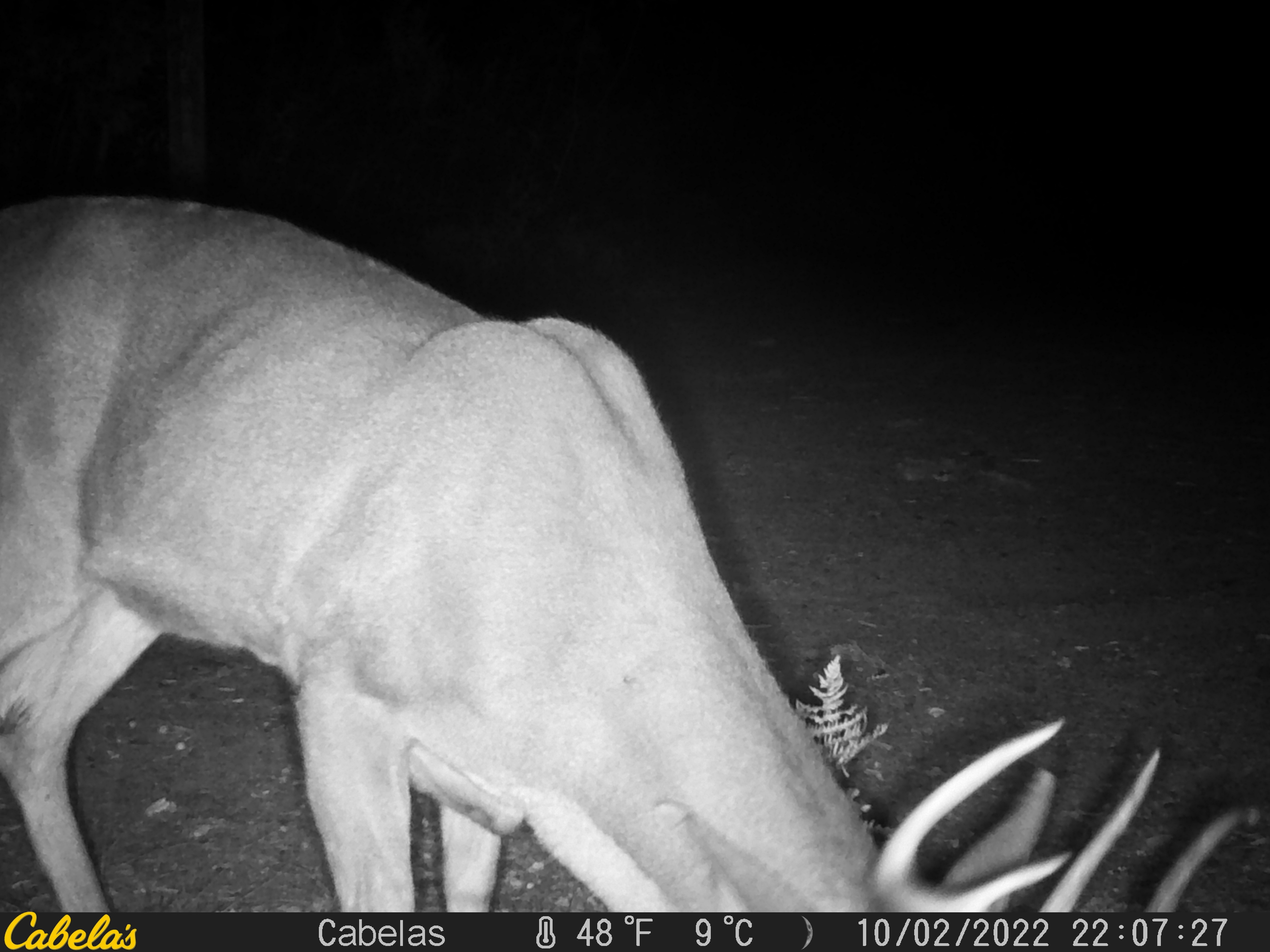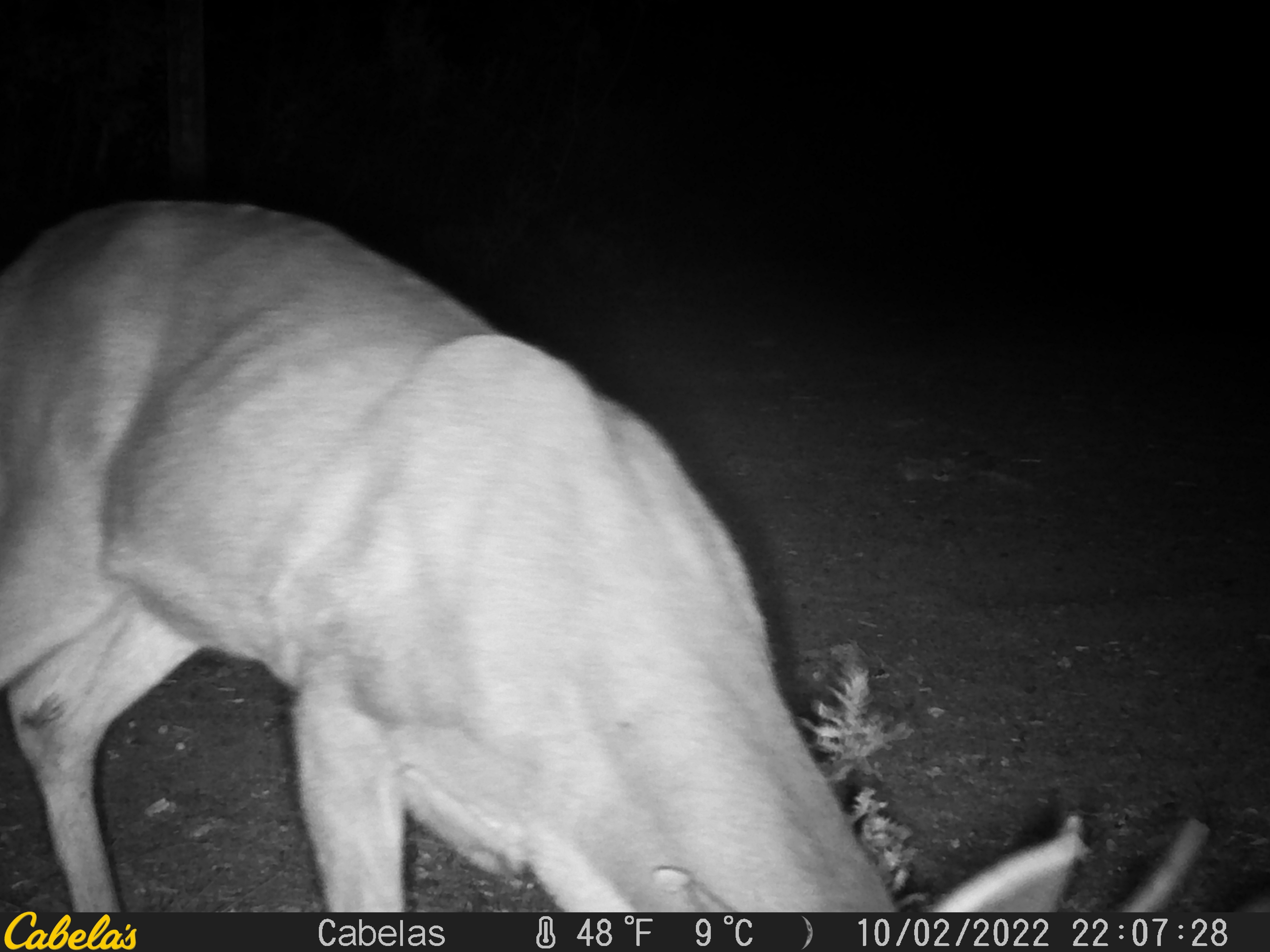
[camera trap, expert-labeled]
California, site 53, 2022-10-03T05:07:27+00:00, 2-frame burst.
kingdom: Animalia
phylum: Chordata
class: Mammalia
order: Artiodactyla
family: Cervidae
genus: Odocoileus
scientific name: Odocoileus hemionus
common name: mule deer